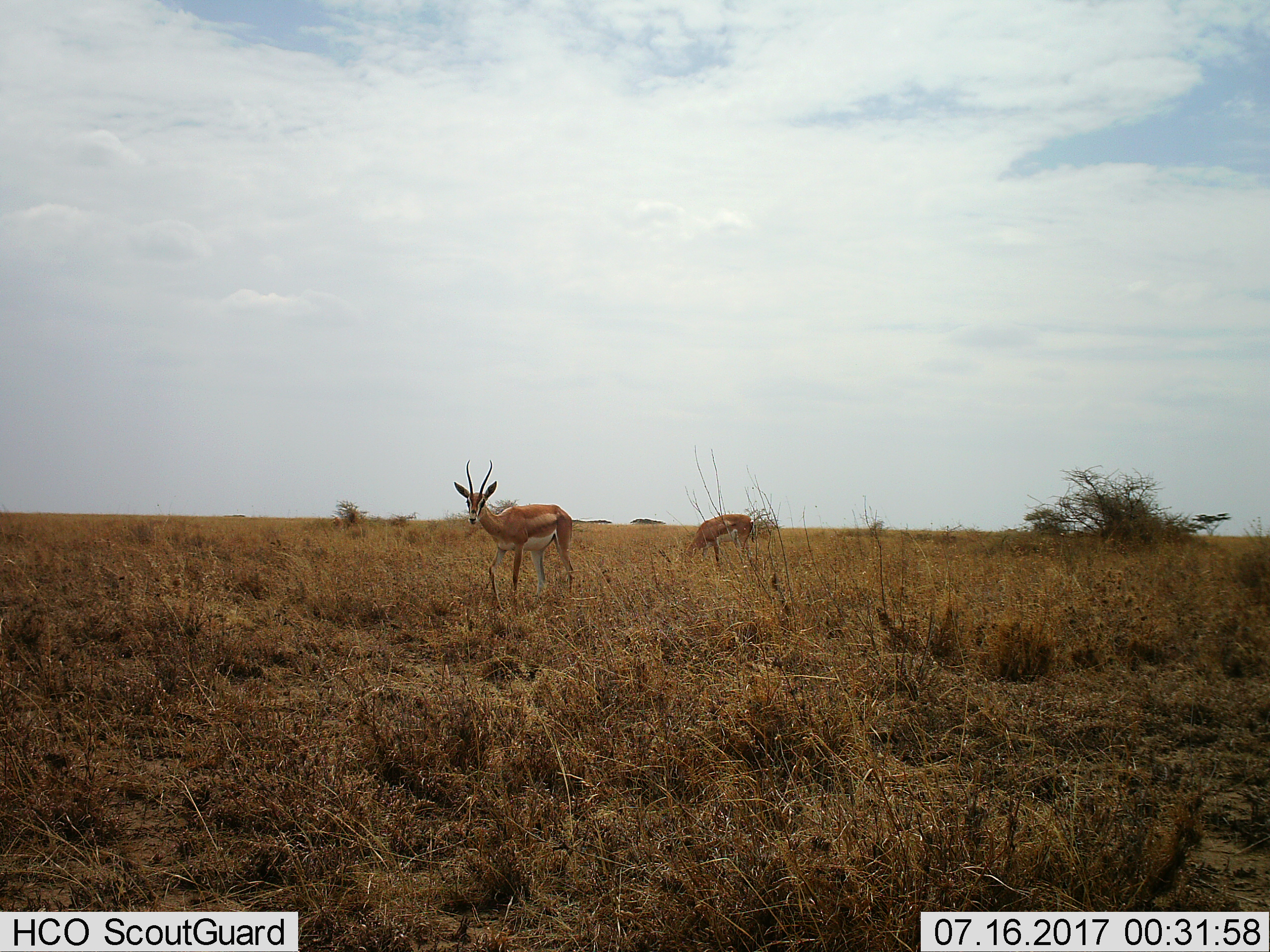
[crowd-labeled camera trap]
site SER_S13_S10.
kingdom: Animalia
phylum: Chordata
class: Mammalia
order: Artiodactyla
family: Bovidae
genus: Nanger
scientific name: Nanger granti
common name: grant's gazelle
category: gazellegrants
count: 2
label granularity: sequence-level